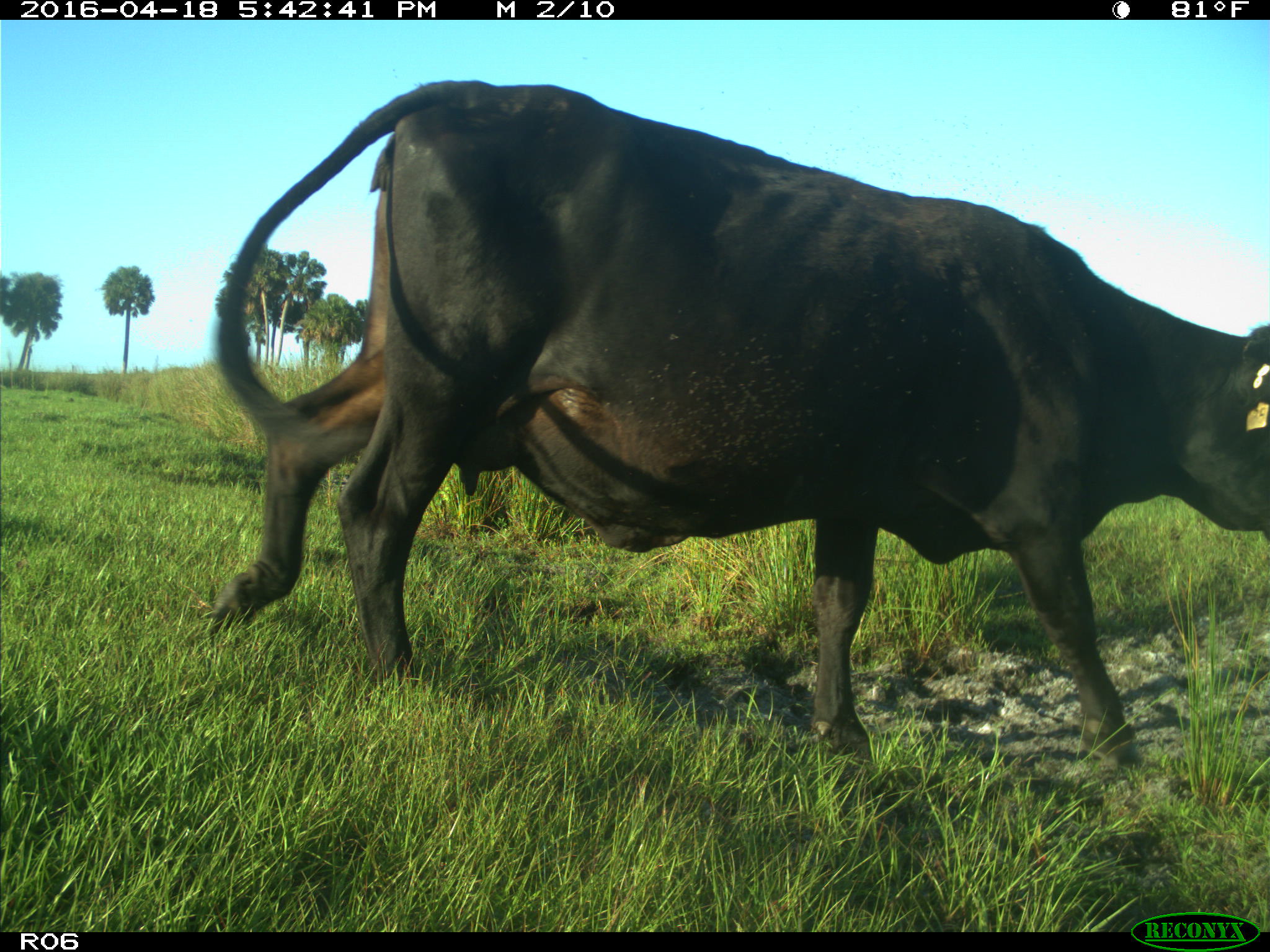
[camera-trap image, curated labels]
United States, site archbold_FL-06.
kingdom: Animalia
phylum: Chordata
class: Mammalia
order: Artiodactyla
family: Bovidae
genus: Bos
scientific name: Bos taurus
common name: domestic cow